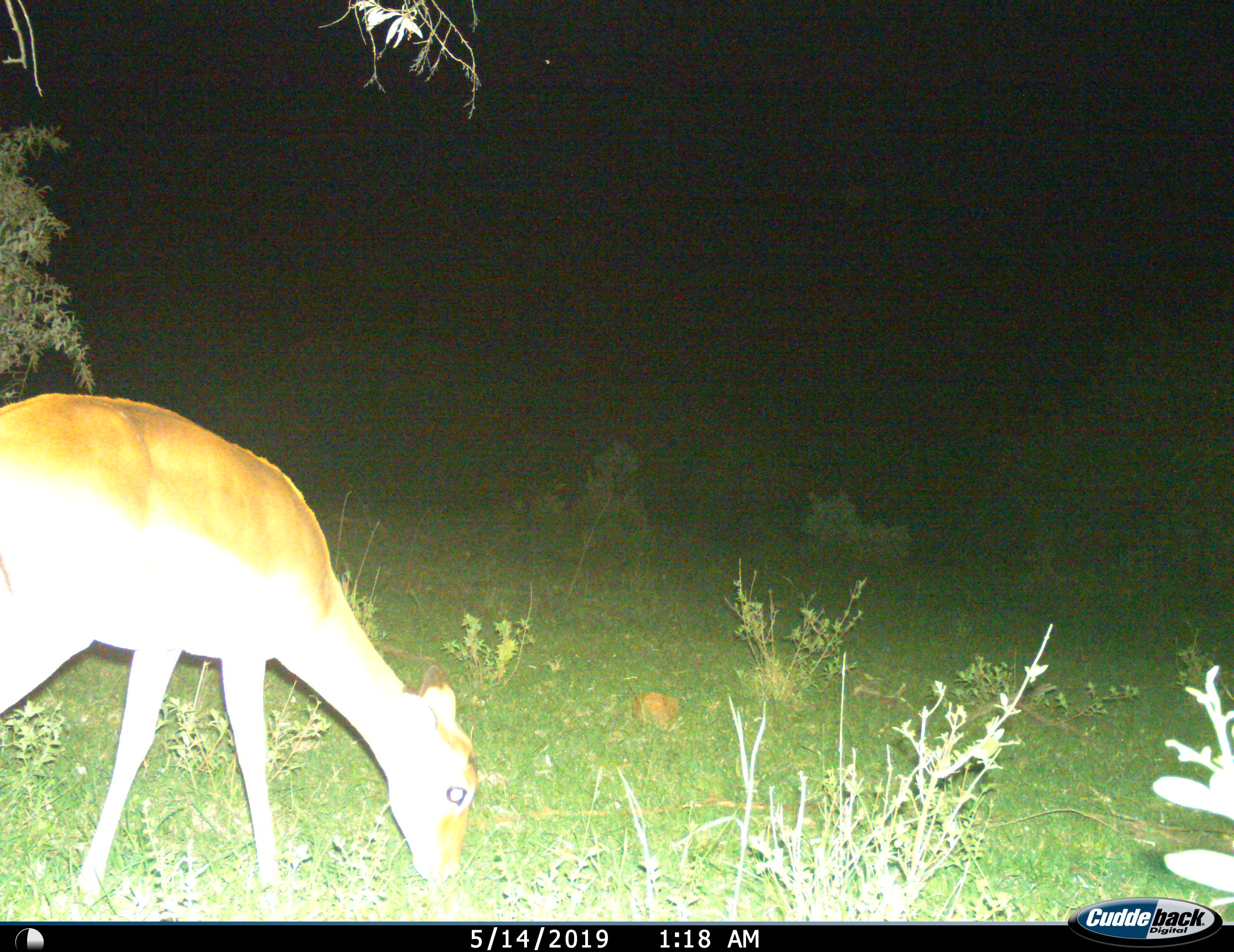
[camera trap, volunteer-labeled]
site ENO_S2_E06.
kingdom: Animalia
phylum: Chordata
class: Mammalia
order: Artiodactyla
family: Bovidae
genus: Aepyceros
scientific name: Aepyceros melampus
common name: impala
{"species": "impala (Aepyceros melampus)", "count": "1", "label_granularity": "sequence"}